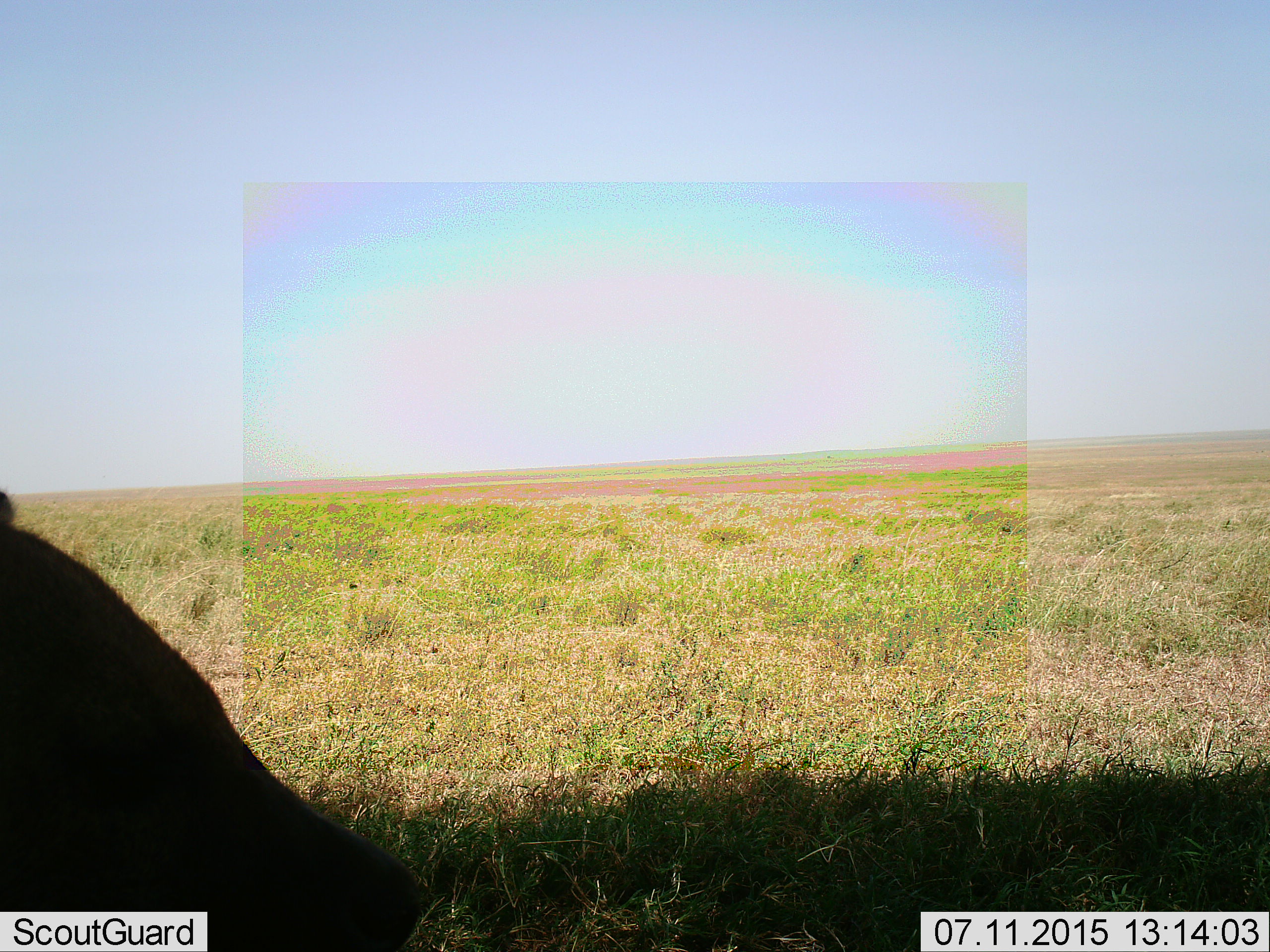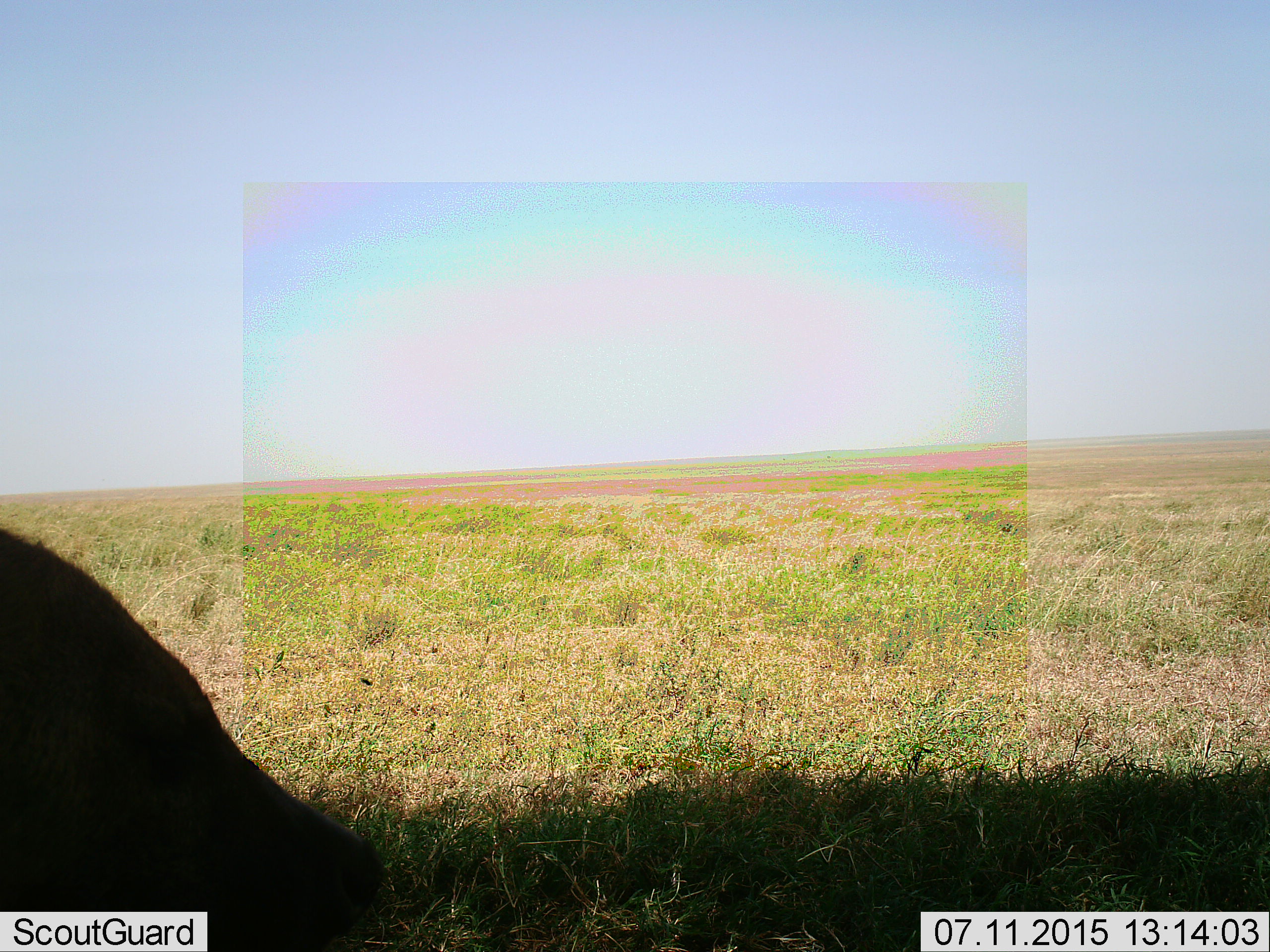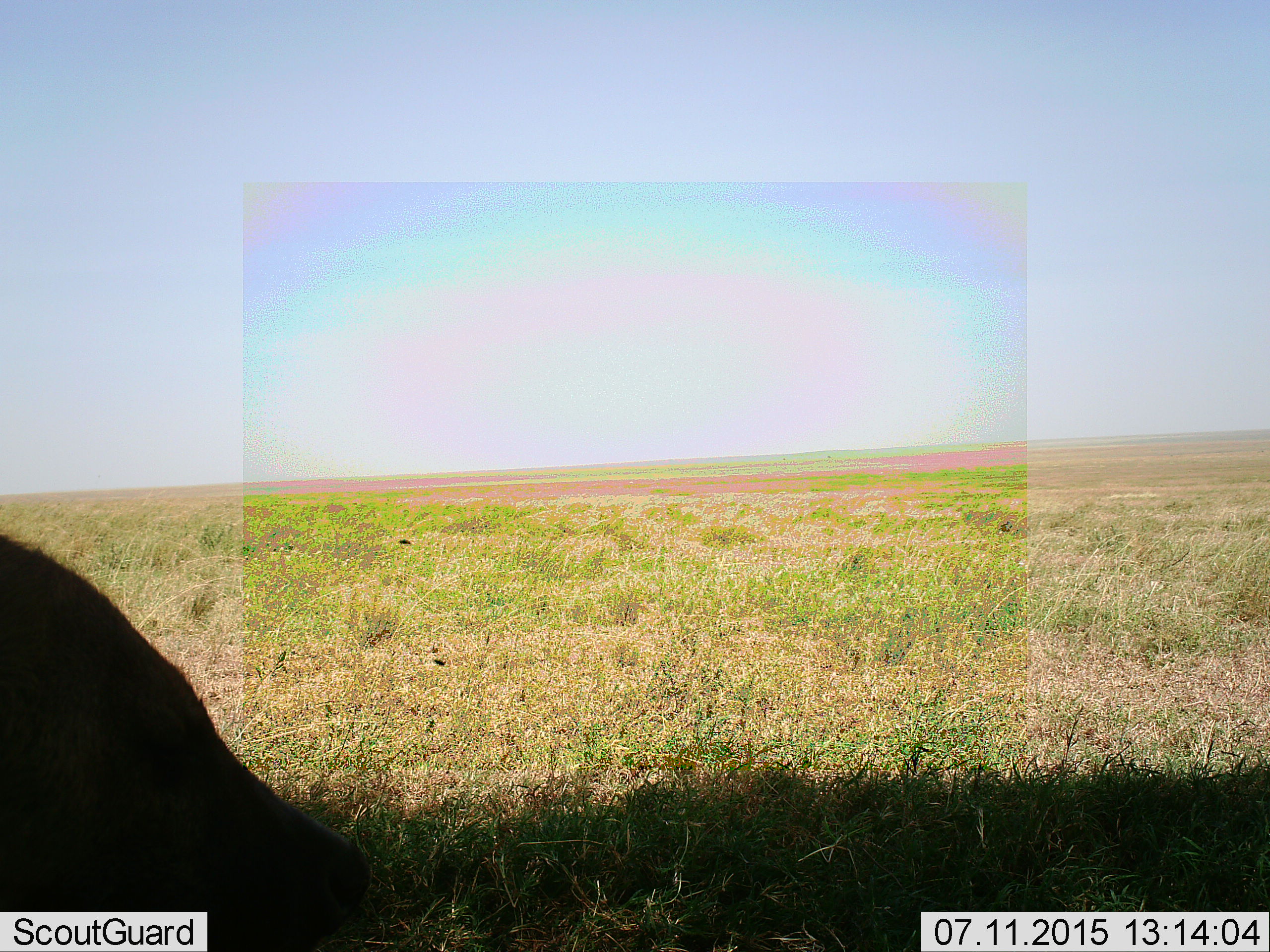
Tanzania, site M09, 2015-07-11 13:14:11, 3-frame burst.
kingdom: Animalia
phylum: Chordata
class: Mammalia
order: Carnivora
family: Hyaenidae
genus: Crocuta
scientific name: Crocuta crocuta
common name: spotted hyena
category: hyenaspotted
Hyenaspotted (spotted hyena) (Crocuta crocuta), count 1. Behavior (volunteer vote fractions): standing 57%, resting 43%, moving 0%, interacting 0%. Young present (vote fraction): 0%. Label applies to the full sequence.